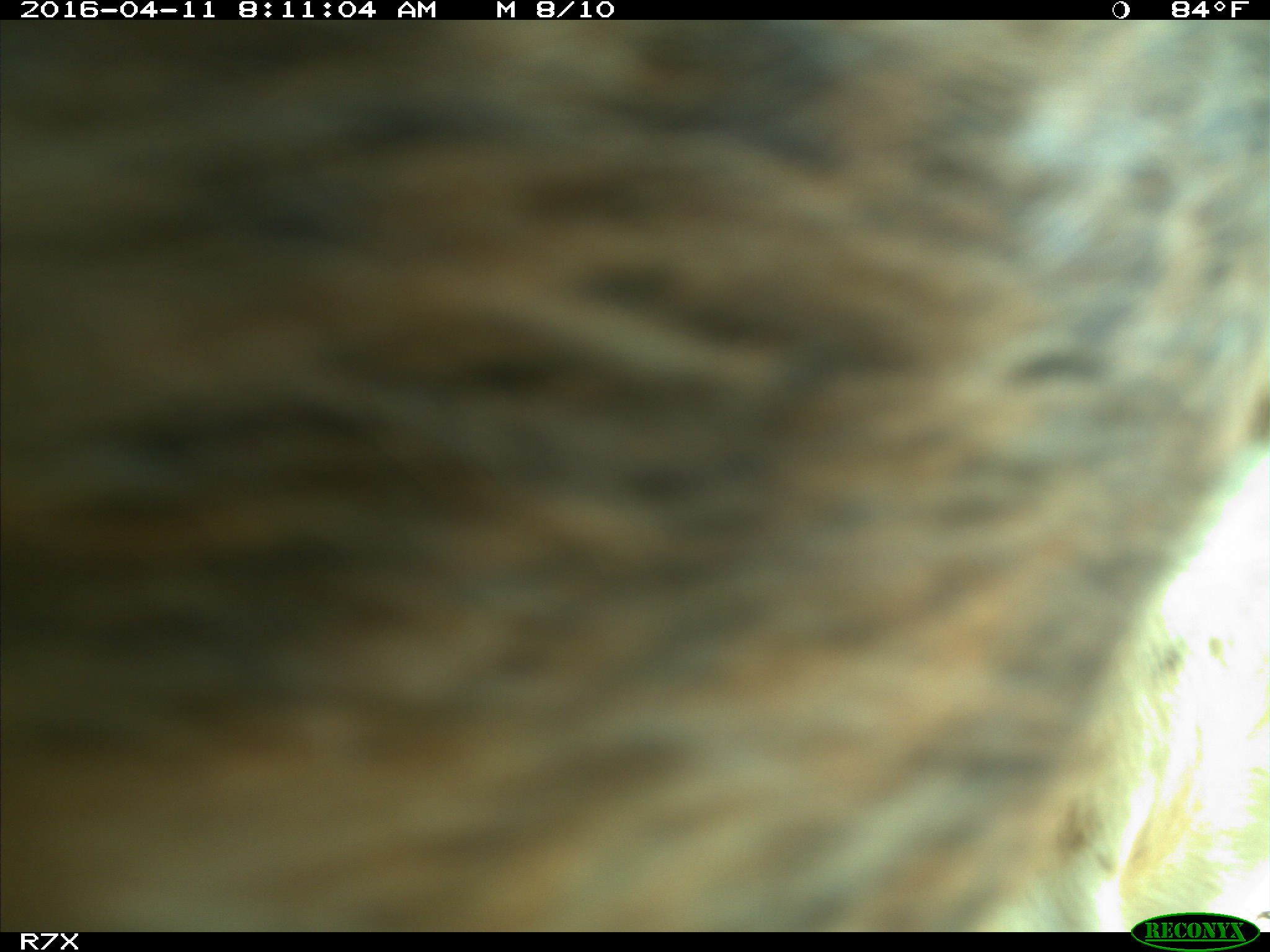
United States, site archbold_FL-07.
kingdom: Animalia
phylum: Chordata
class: Mammalia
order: Artiodactyla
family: Bovidae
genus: Bos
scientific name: Bos taurus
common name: domestic cow